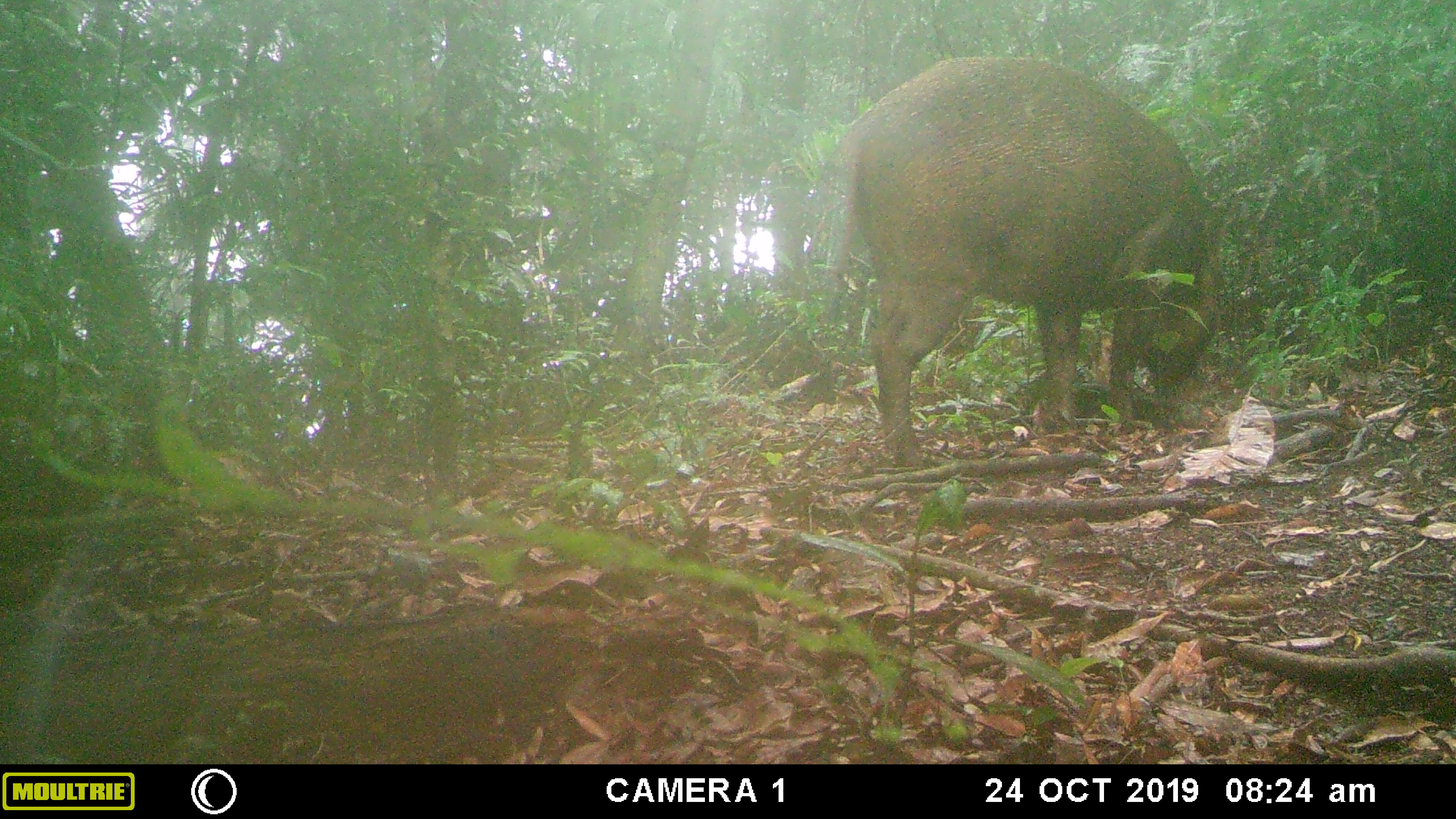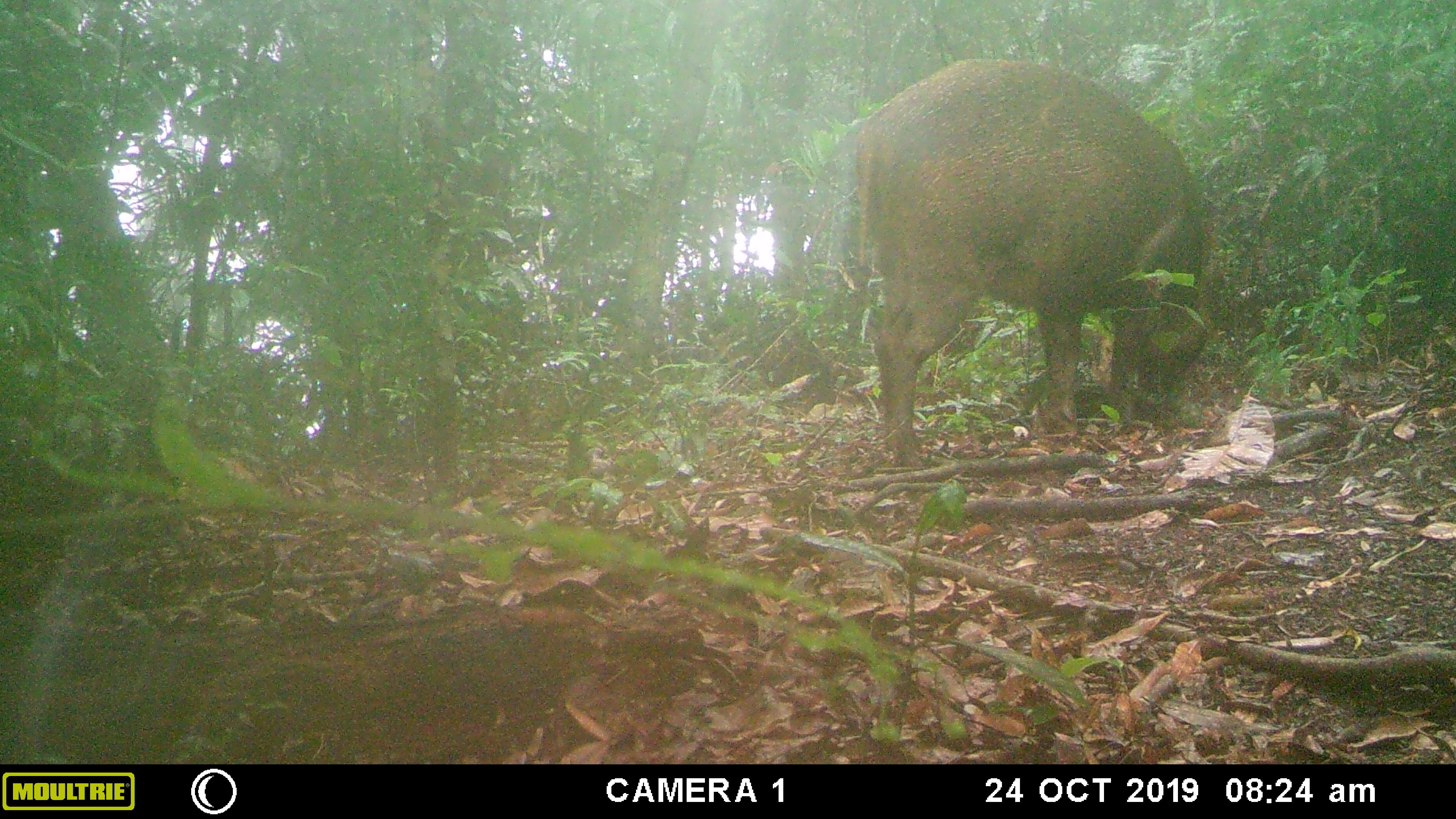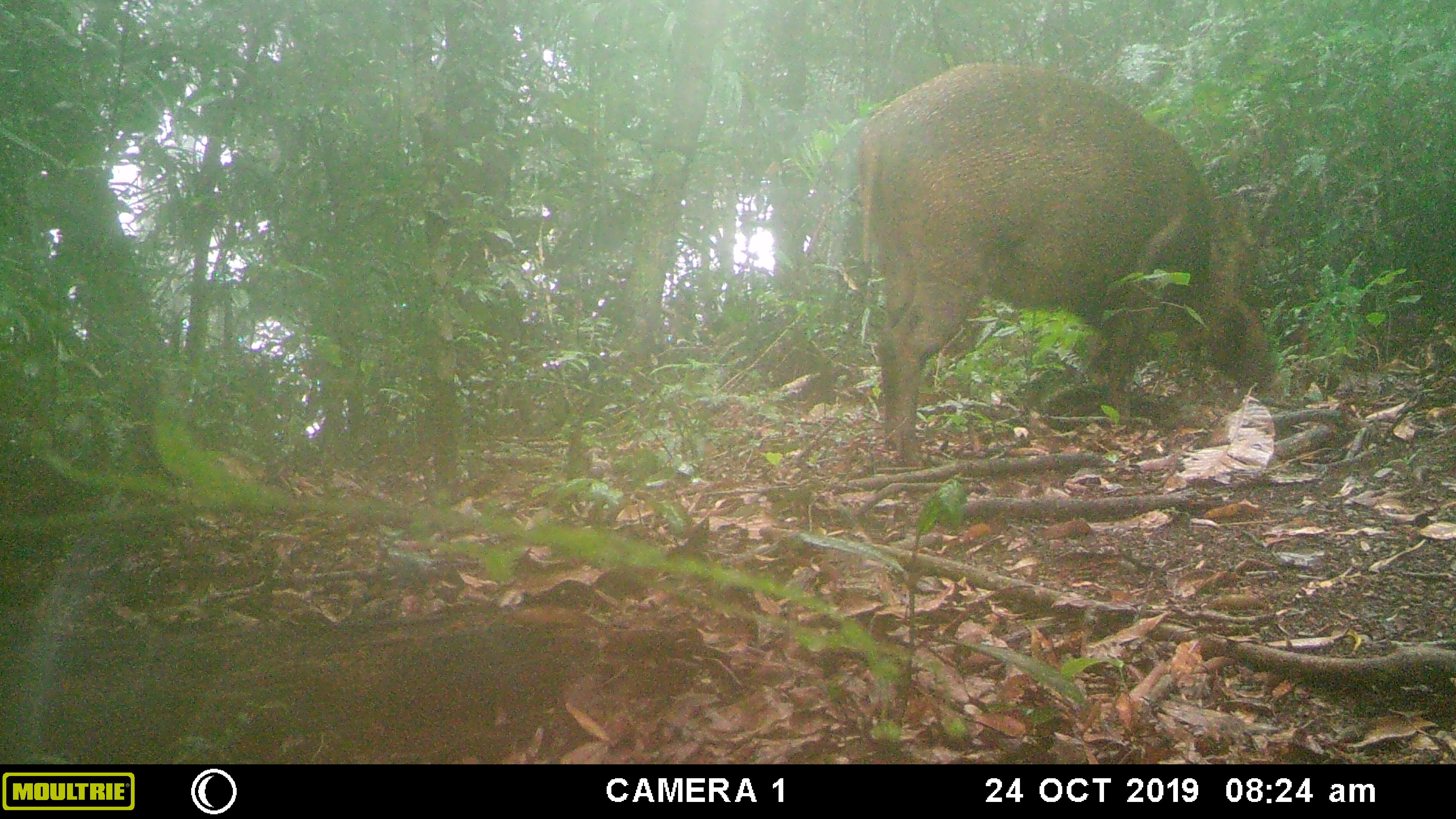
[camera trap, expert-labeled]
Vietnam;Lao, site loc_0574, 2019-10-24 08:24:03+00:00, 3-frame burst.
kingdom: Animalia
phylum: Chordata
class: Mammalia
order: Artiodactyla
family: Suidae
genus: Sus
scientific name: Sus scrofa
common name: eurasian wild pig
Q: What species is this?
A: Eurasian wild pig (Sus scrofa).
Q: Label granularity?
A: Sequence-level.